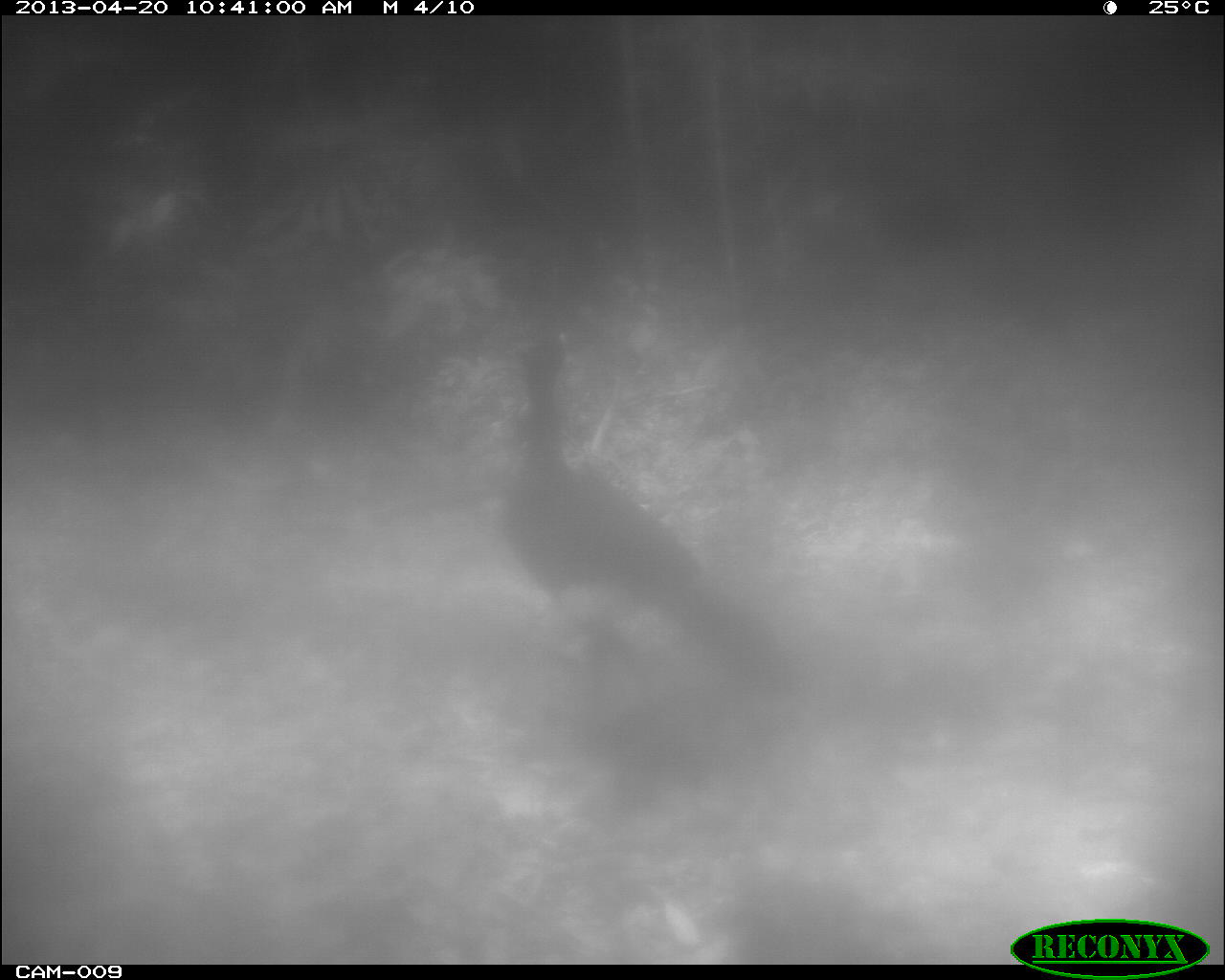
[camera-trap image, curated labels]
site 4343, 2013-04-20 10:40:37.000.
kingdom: Animalia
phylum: Chordata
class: Aves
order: Galliformes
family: Cracidae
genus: Crax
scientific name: Crax rubra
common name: great curassow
Crax rubra (great curassow), count 2.